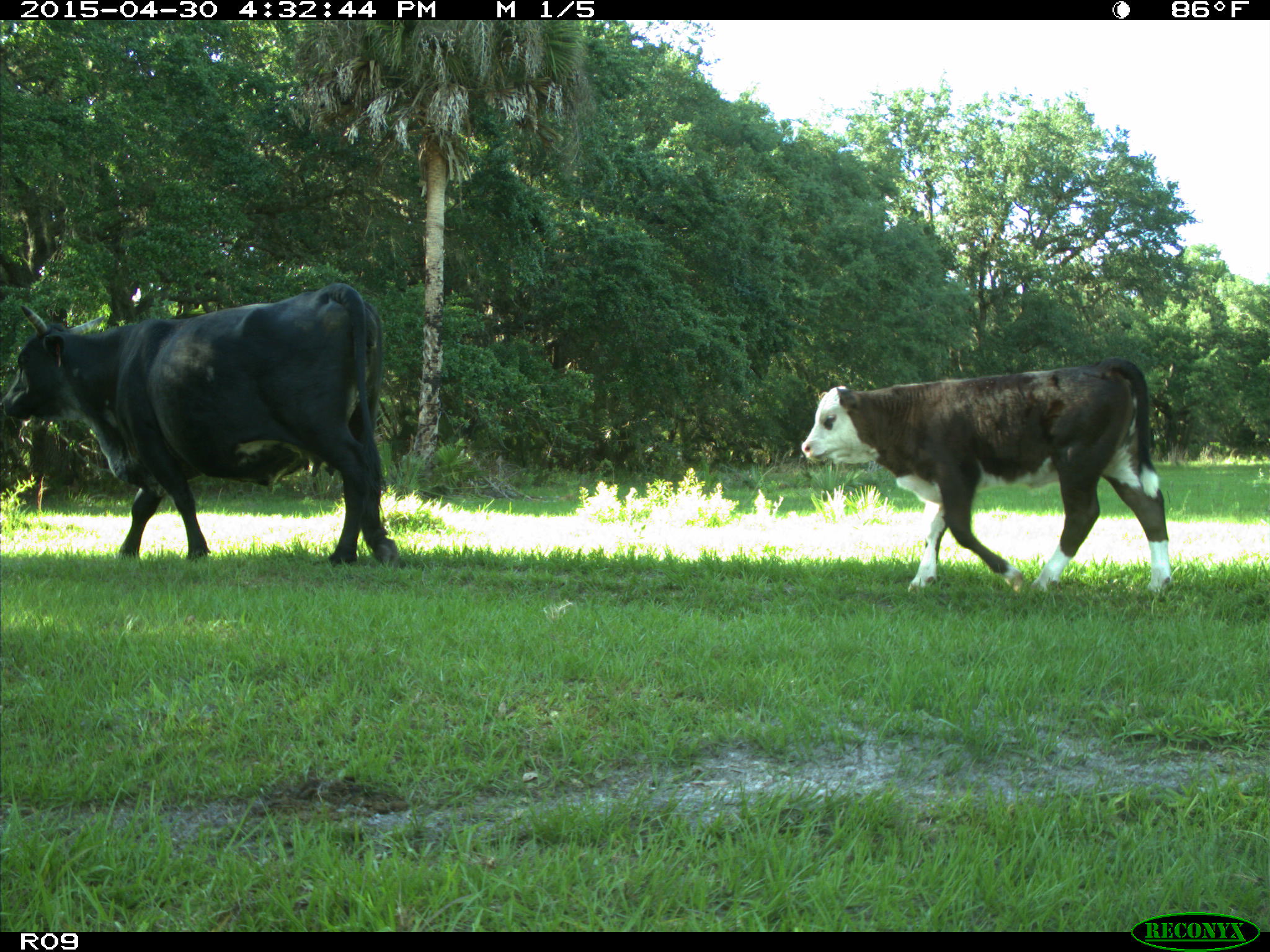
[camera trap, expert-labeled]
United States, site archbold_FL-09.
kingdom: Animalia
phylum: Chordata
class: Mammalia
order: Artiodactyla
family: Bovidae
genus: Bos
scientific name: Bos taurus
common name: domestic cow